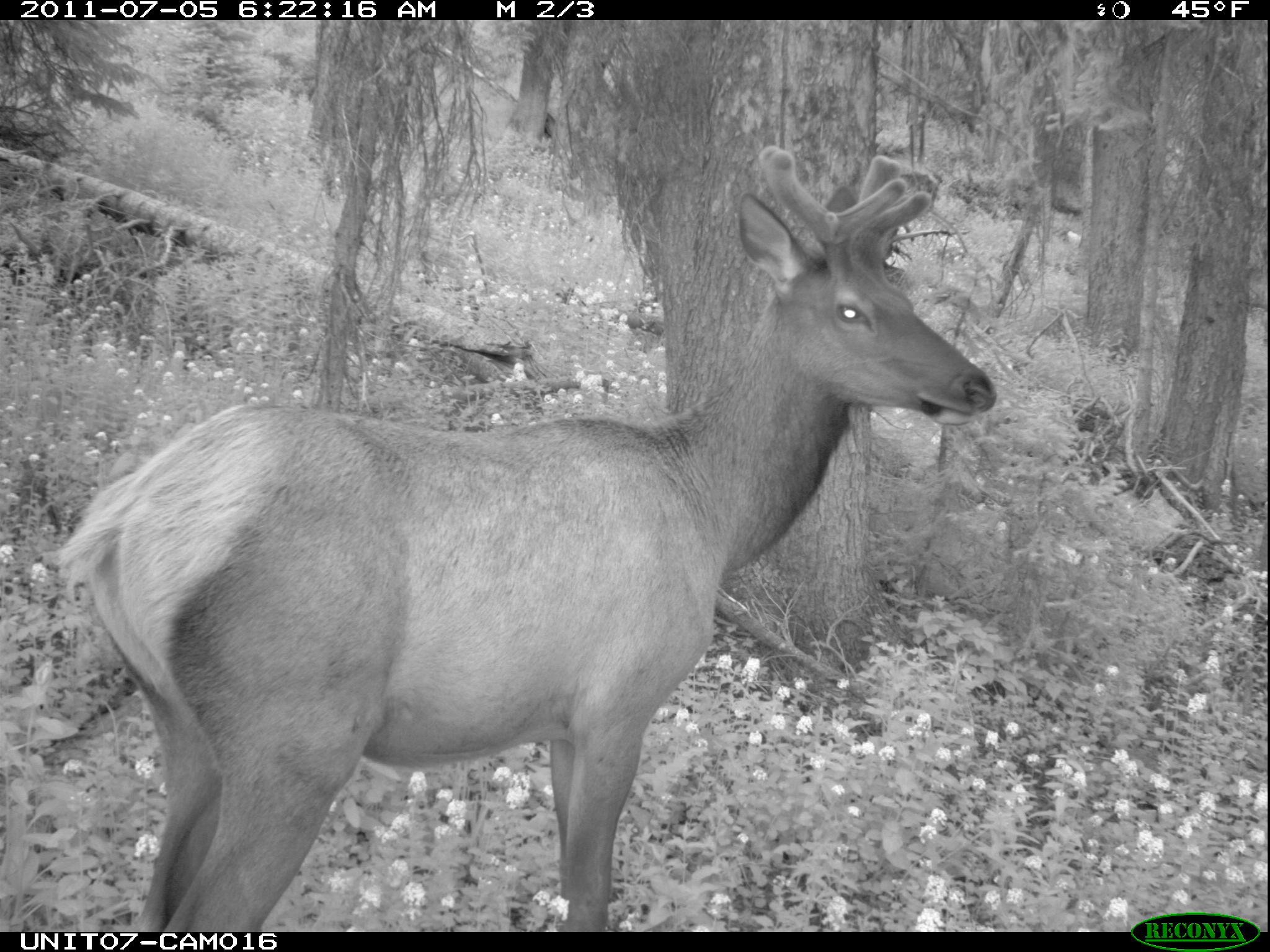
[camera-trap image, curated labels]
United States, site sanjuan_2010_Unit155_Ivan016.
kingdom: Animalia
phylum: Chordata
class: Mammalia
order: Artiodactyla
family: Cervidae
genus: Cervus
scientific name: Cervus elaphus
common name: red deer